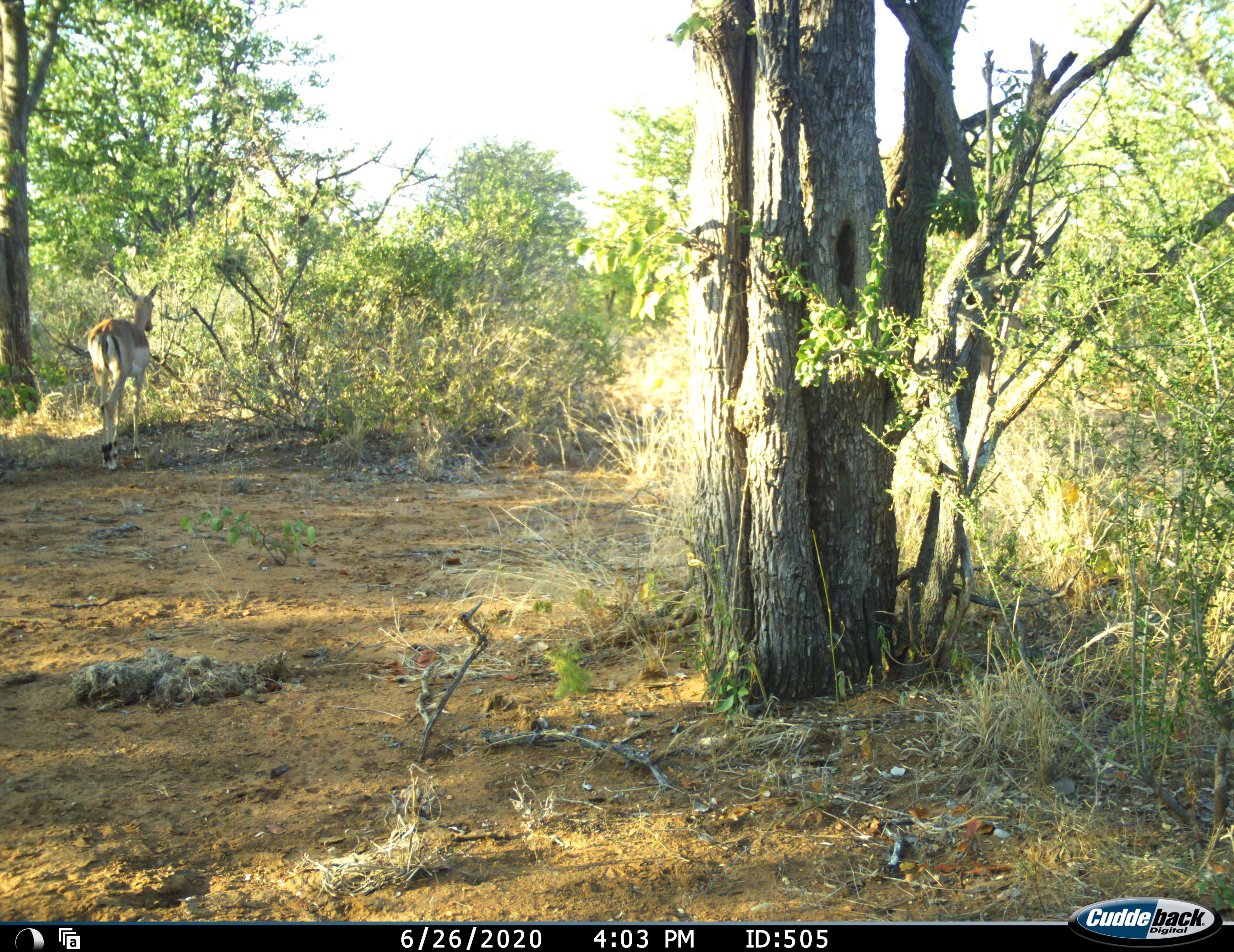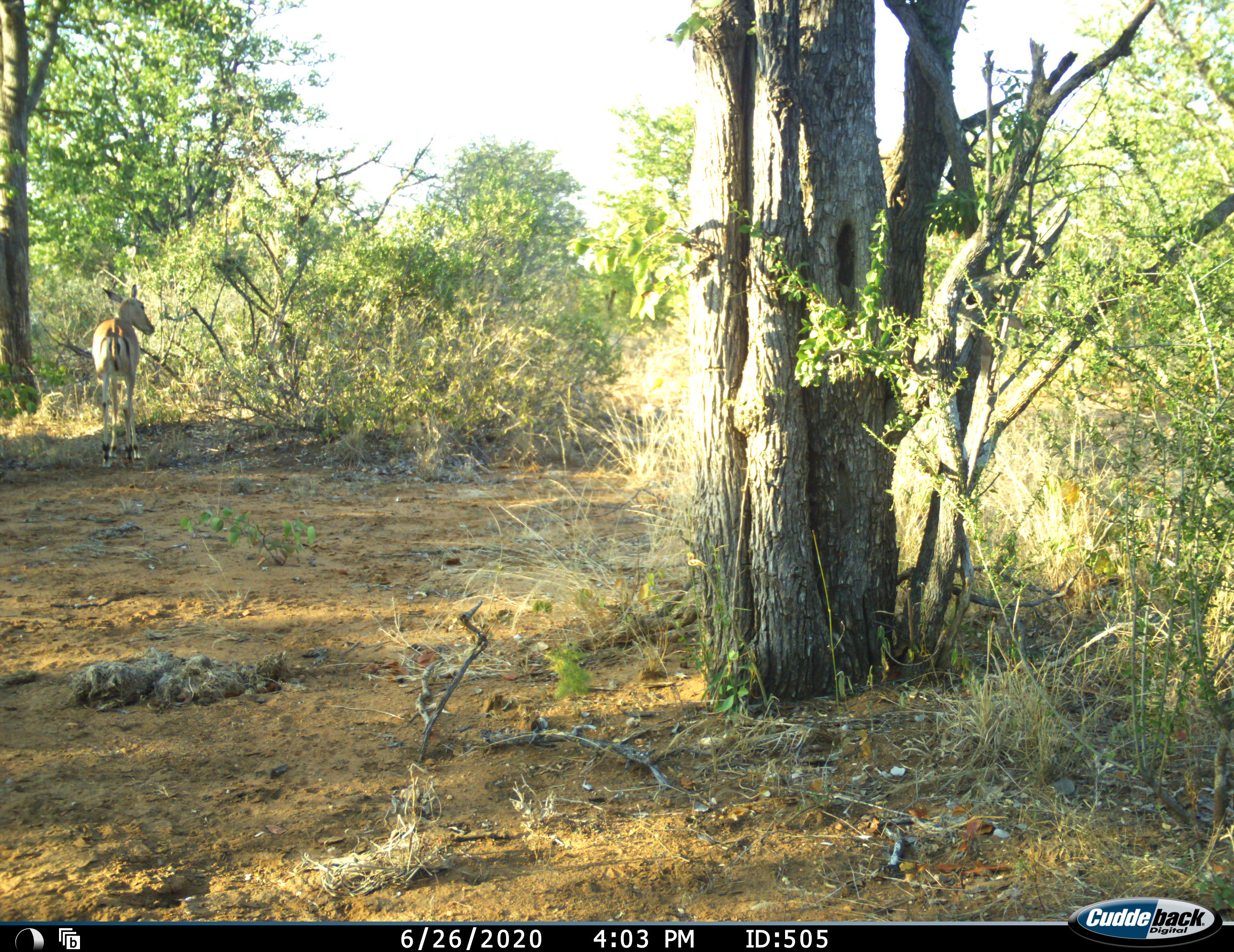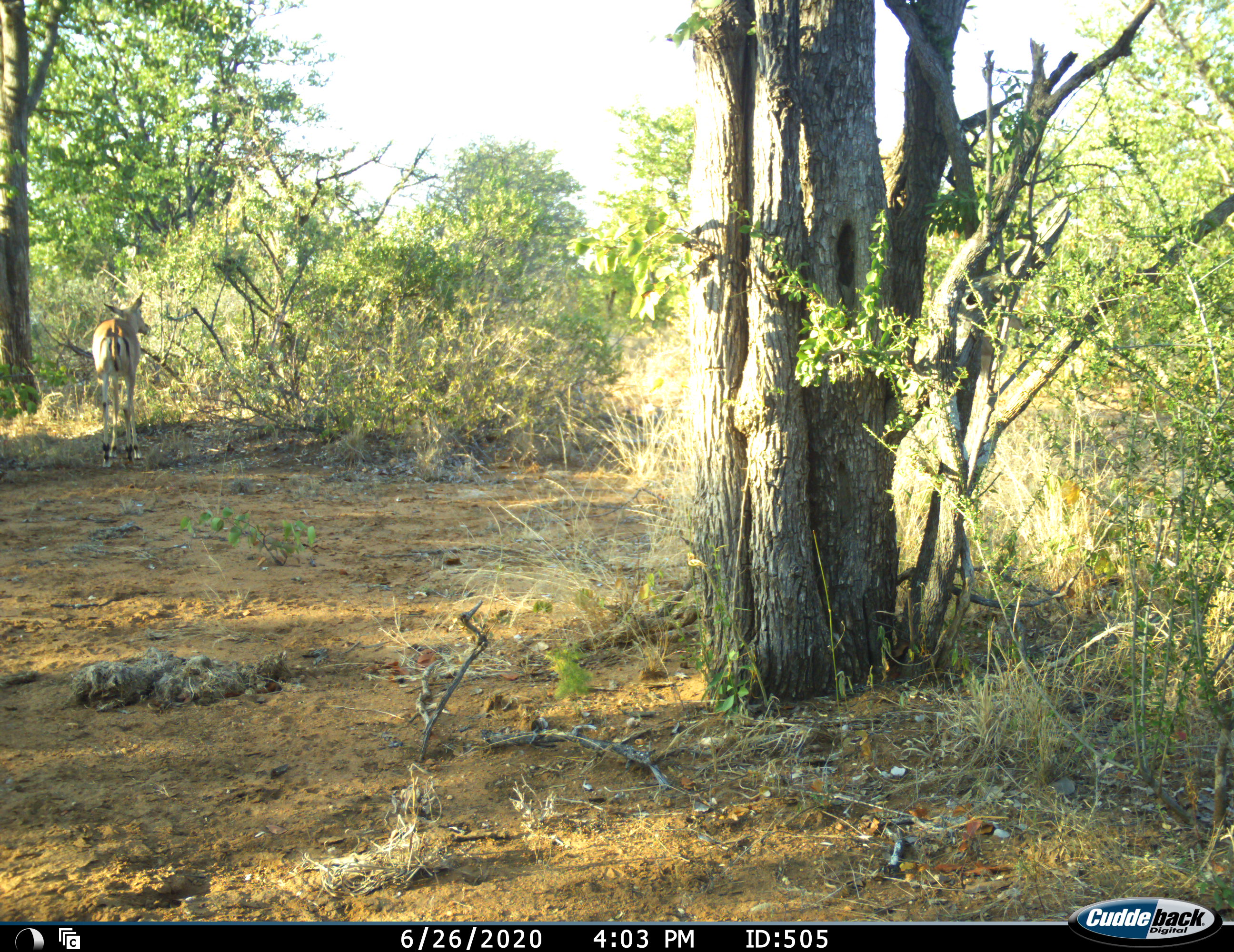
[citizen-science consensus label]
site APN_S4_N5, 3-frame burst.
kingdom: Animalia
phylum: Chordata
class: Mammalia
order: Artiodactyla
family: Bovidae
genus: Aepyceros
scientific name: Aepyceros melampus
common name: impala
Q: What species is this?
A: Impala (Aepyceros melampus).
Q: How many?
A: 1.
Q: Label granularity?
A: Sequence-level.